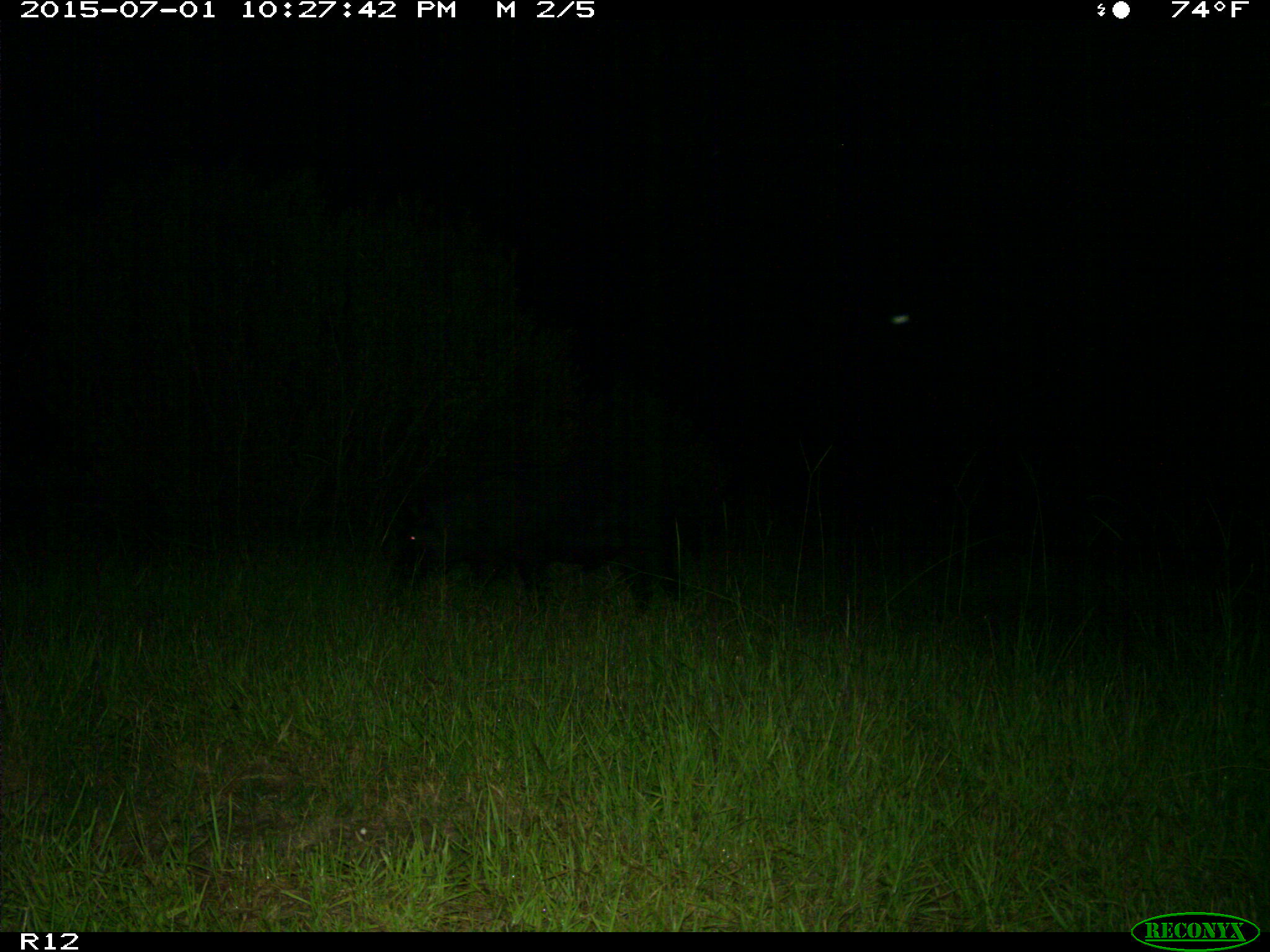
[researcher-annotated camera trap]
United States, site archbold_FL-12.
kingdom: Animalia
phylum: Chordata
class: Mammalia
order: Artiodactyla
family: Suidae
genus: Sus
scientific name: Sus scrofa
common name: wild boar